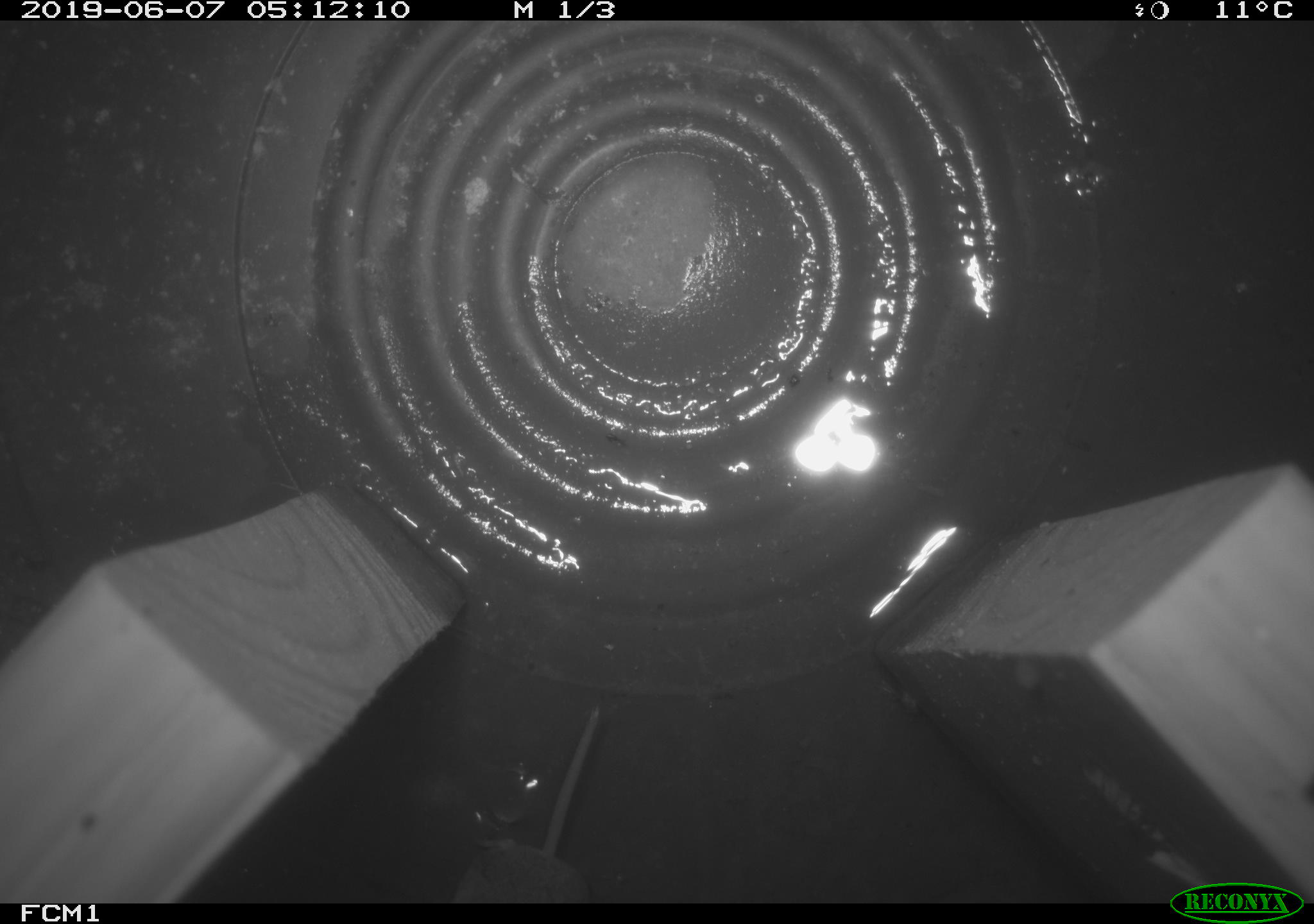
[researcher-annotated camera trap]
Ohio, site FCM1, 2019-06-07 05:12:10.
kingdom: Animalia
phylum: Chordata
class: Mammalia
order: Eulipotyphla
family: Soricidae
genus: Sorex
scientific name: Sorex cinereus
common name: masked shrew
Masked shrew (Sorex cinereus).